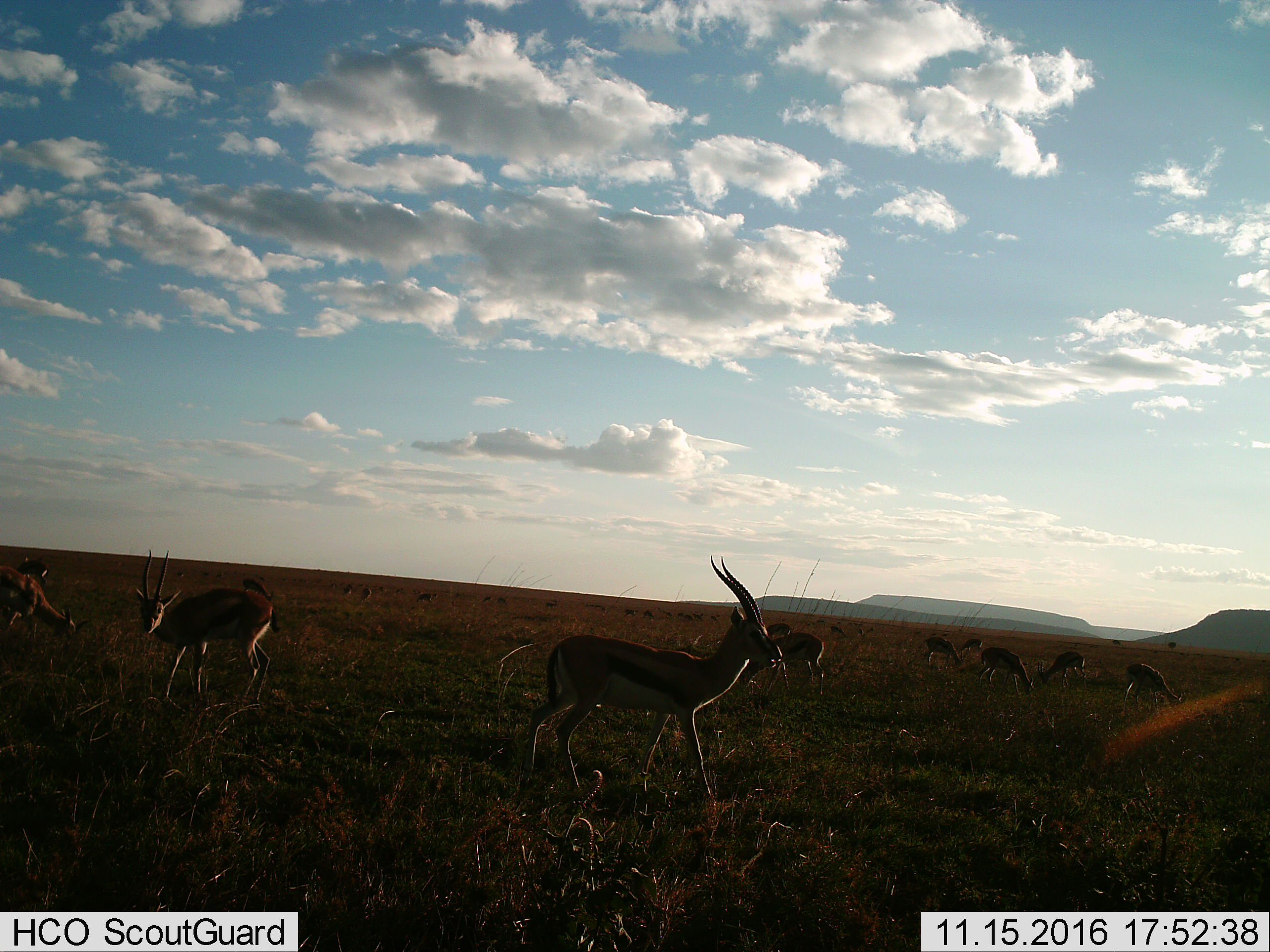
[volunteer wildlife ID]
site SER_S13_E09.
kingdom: Animalia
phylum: Chordata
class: Mammalia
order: Artiodactyla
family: Bovidae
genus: Eudorcas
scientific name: Eudorcas thomsonii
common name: thomson's gazelle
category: gazellethomsons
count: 11-50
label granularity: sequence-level